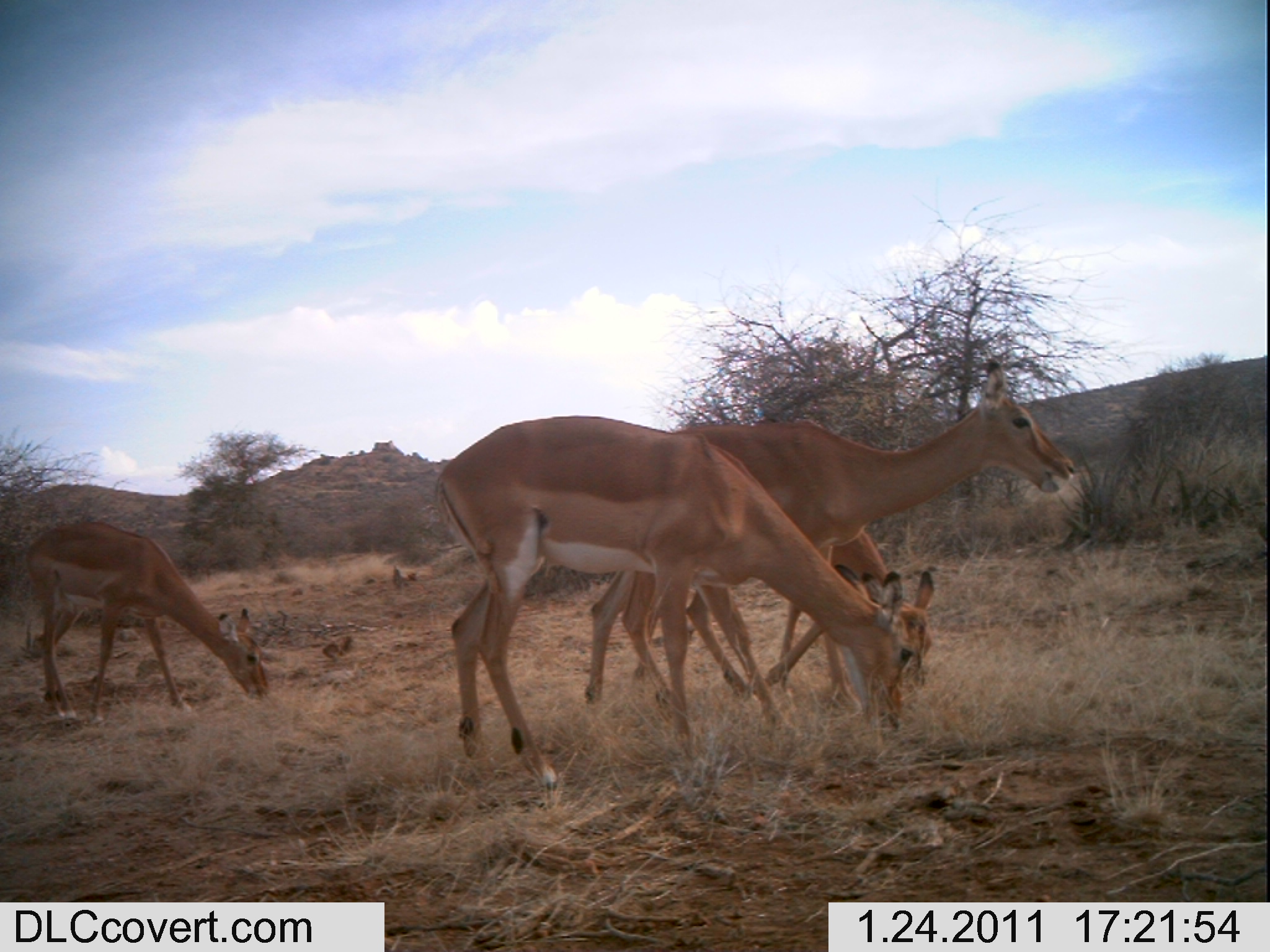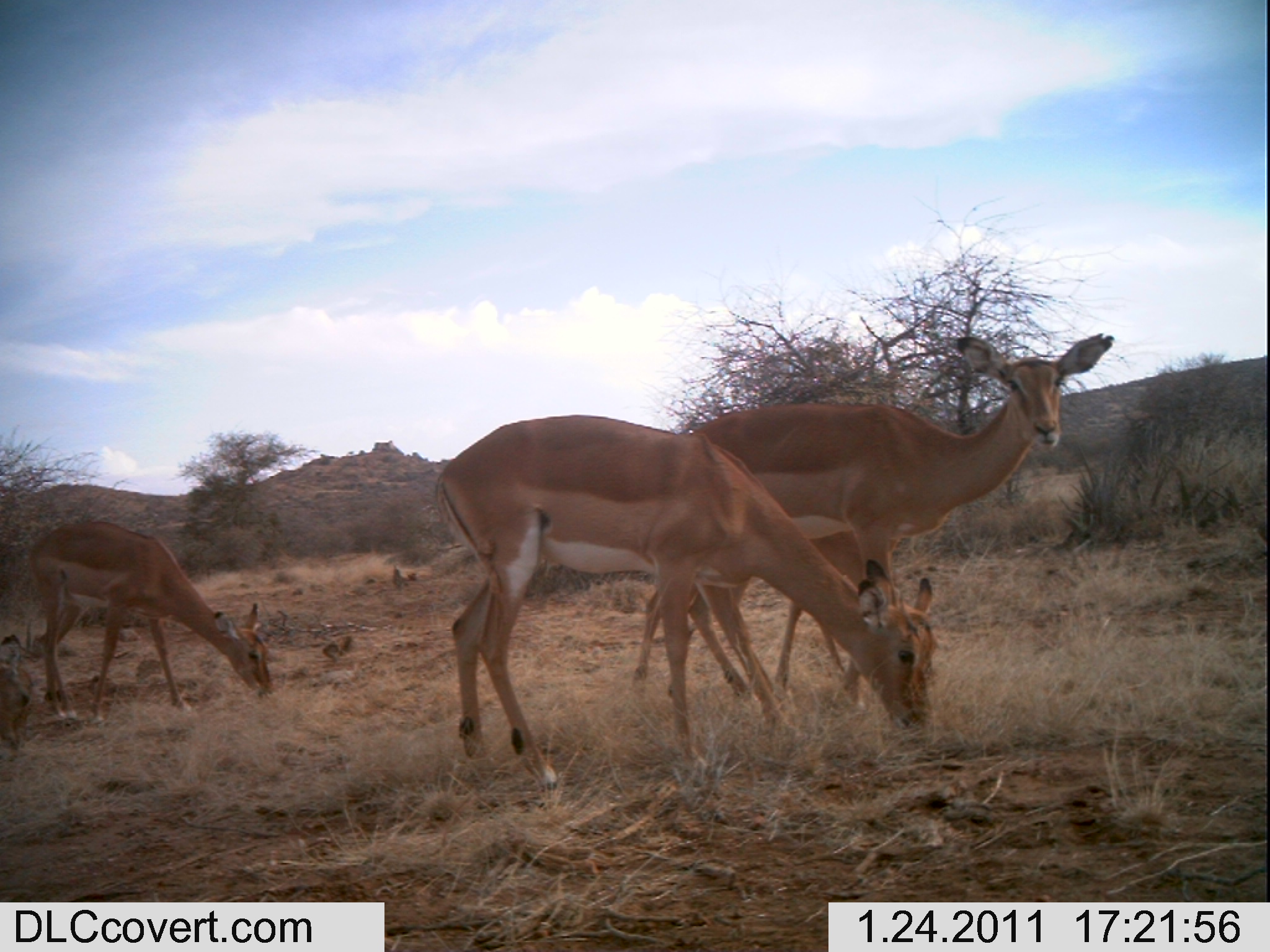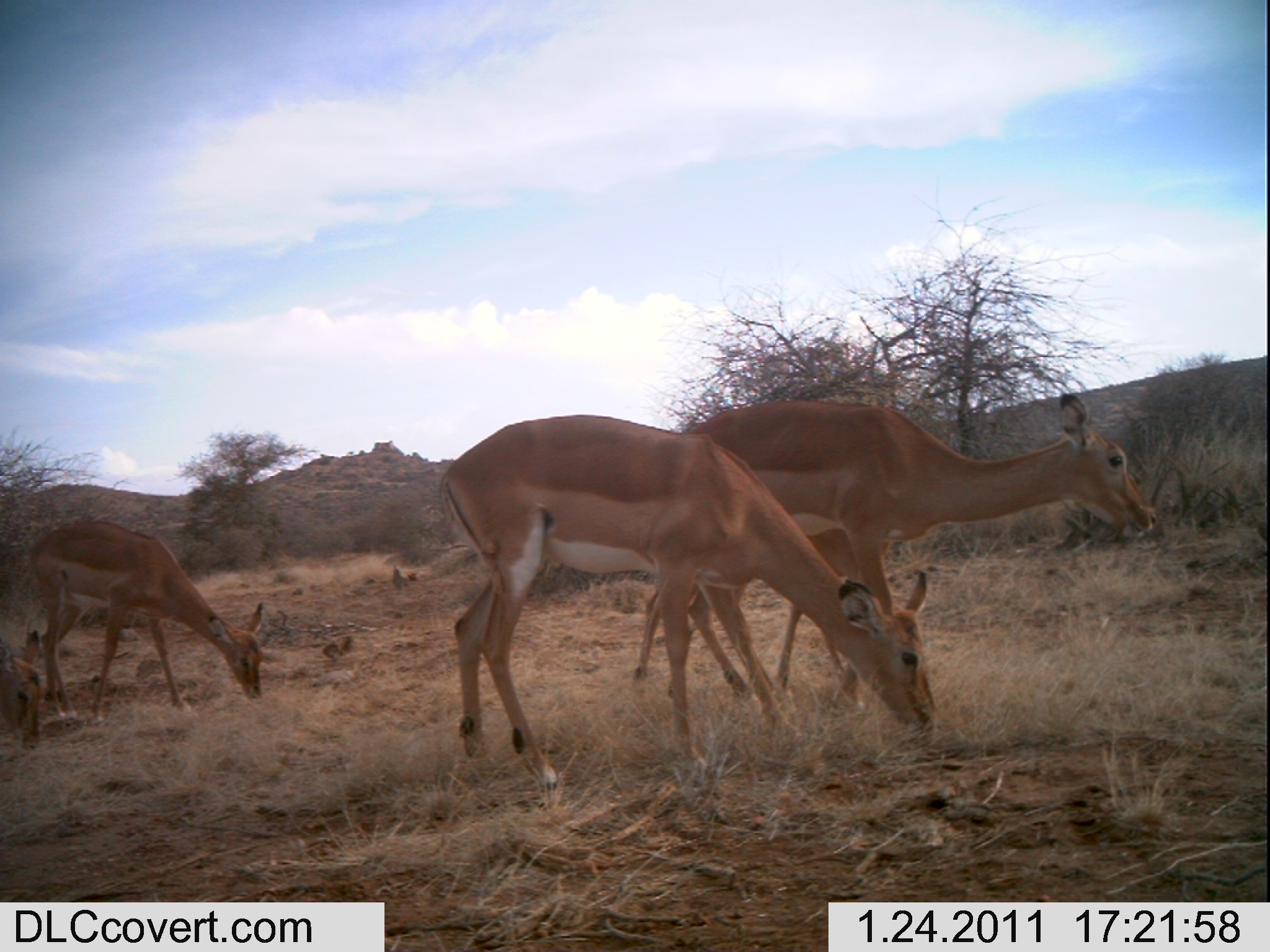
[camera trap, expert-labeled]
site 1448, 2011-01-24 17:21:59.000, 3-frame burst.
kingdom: Animalia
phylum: Chordata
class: Mammalia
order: Artiodactyla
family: Bovidae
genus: Aepyceros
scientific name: Aepyceros melampus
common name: impala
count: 4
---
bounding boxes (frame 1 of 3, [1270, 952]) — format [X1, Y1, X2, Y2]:
aepyceros melampus: [434, 415, 918, 791]; [582, 357, 1075, 712]; [627, 518, 912, 709]; [22, 520, 268, 726]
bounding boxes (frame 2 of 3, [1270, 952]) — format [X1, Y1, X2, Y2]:
aepyceros melampus: [630, 332, 1114, 729]; [438, 413, 935, 792]; [29, 518, 274, 719]; [665, 513, 894, 706]; [0, 635, 35, 762]